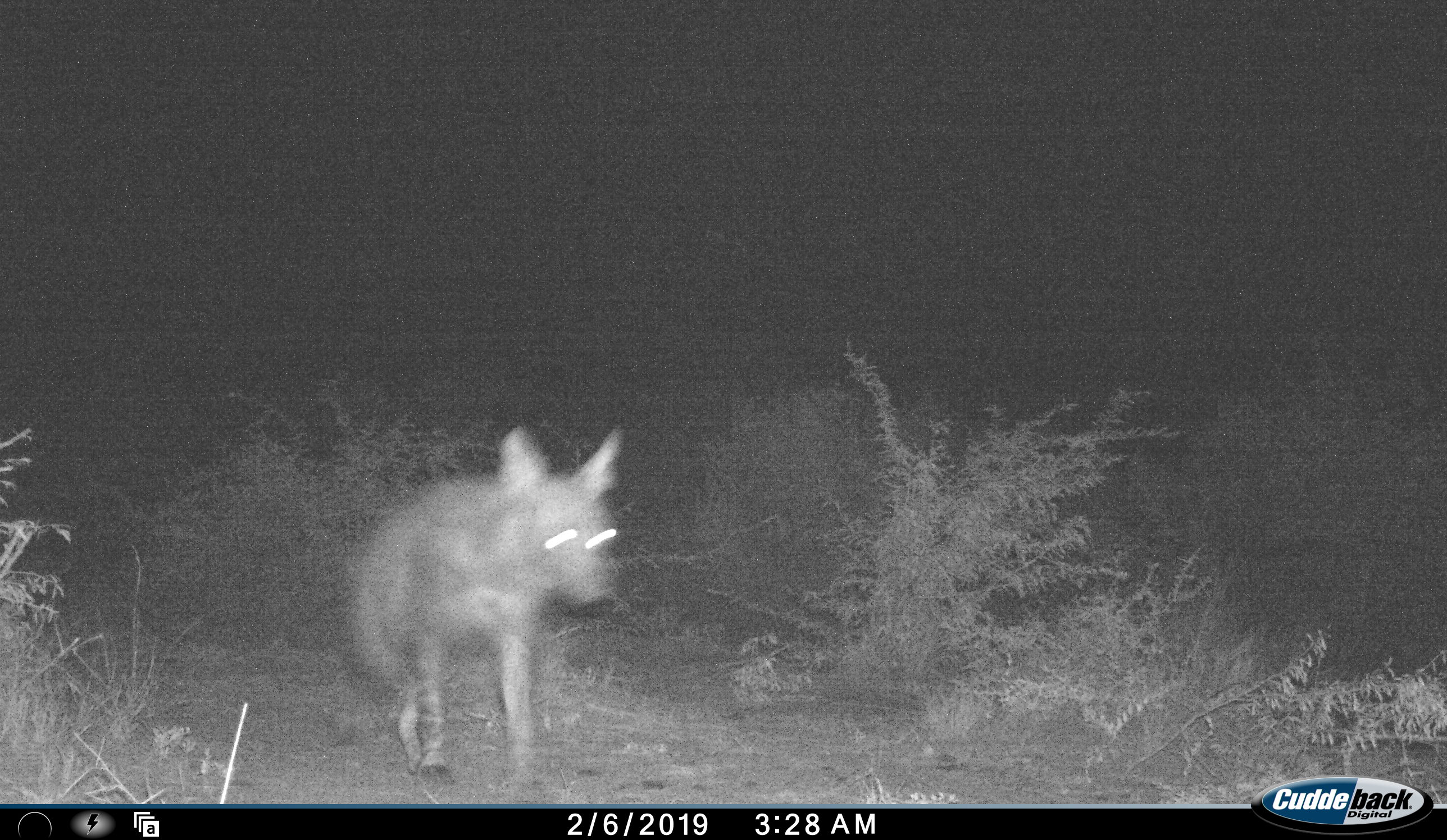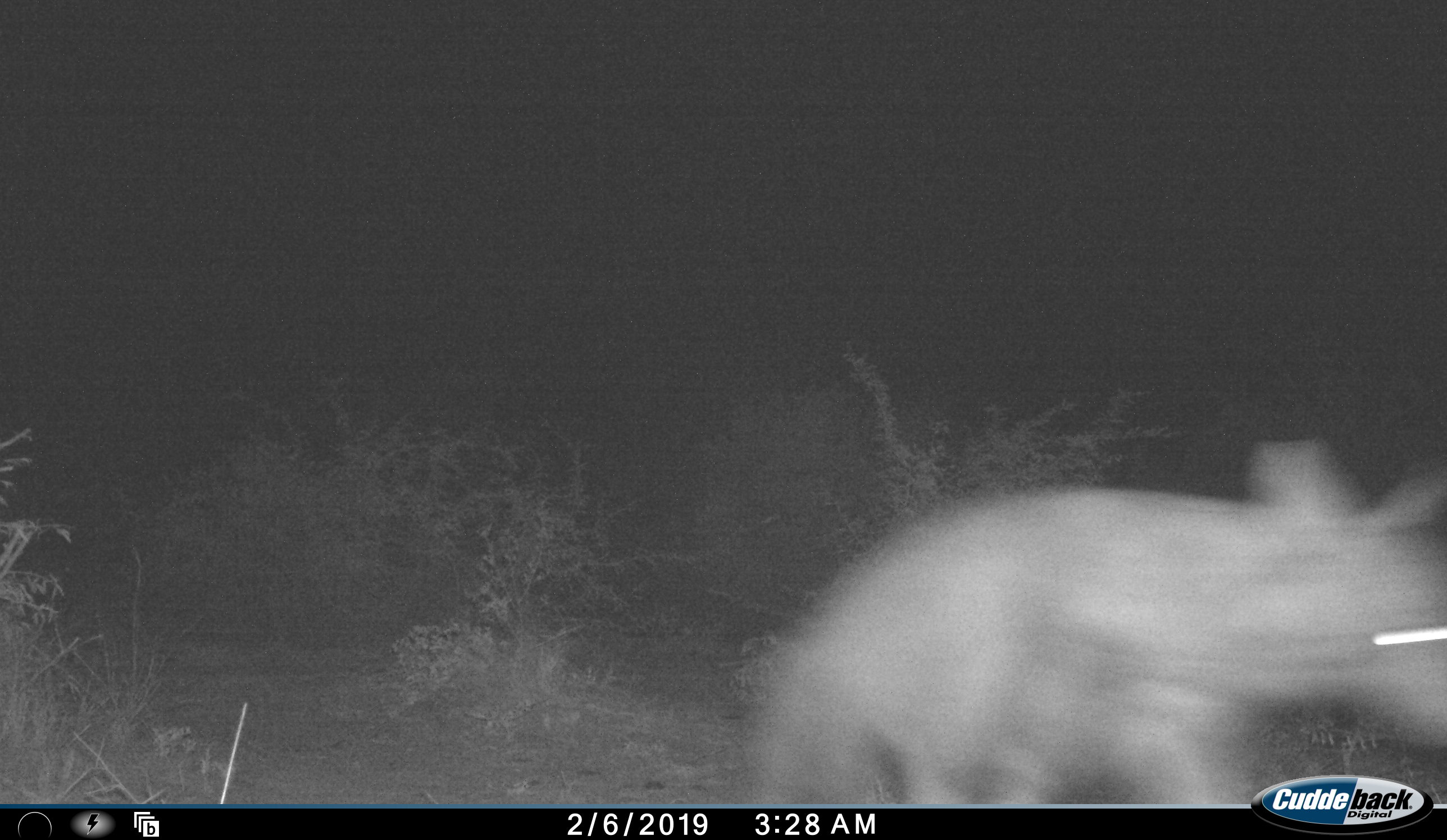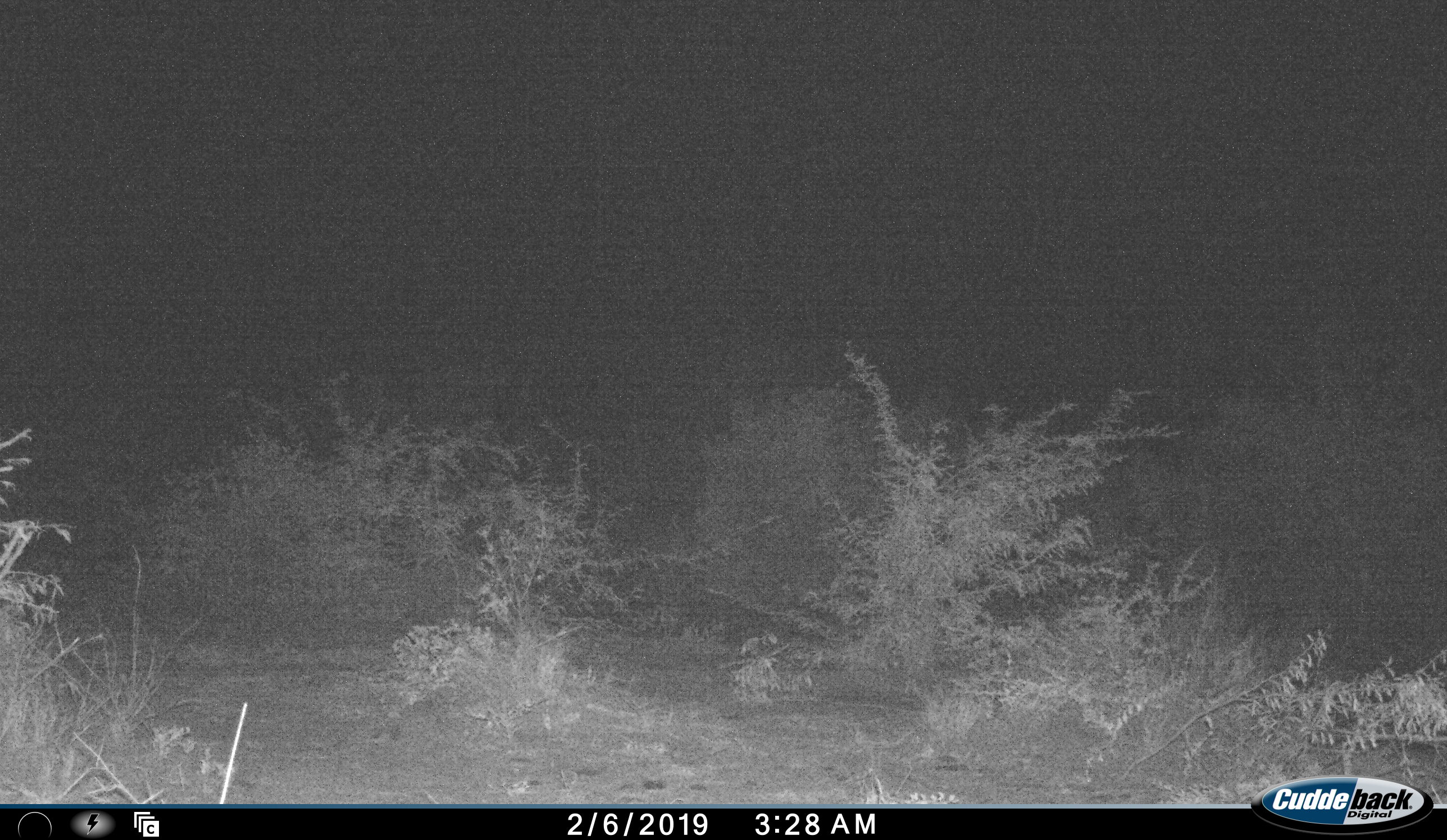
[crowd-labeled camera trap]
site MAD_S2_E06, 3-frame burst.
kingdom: Animalia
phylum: Chordata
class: Mammalia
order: Carnivora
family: Hyaenidae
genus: Parahyaena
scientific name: Parahyaena brunnea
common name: brown hyena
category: hyenabrown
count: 1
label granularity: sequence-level